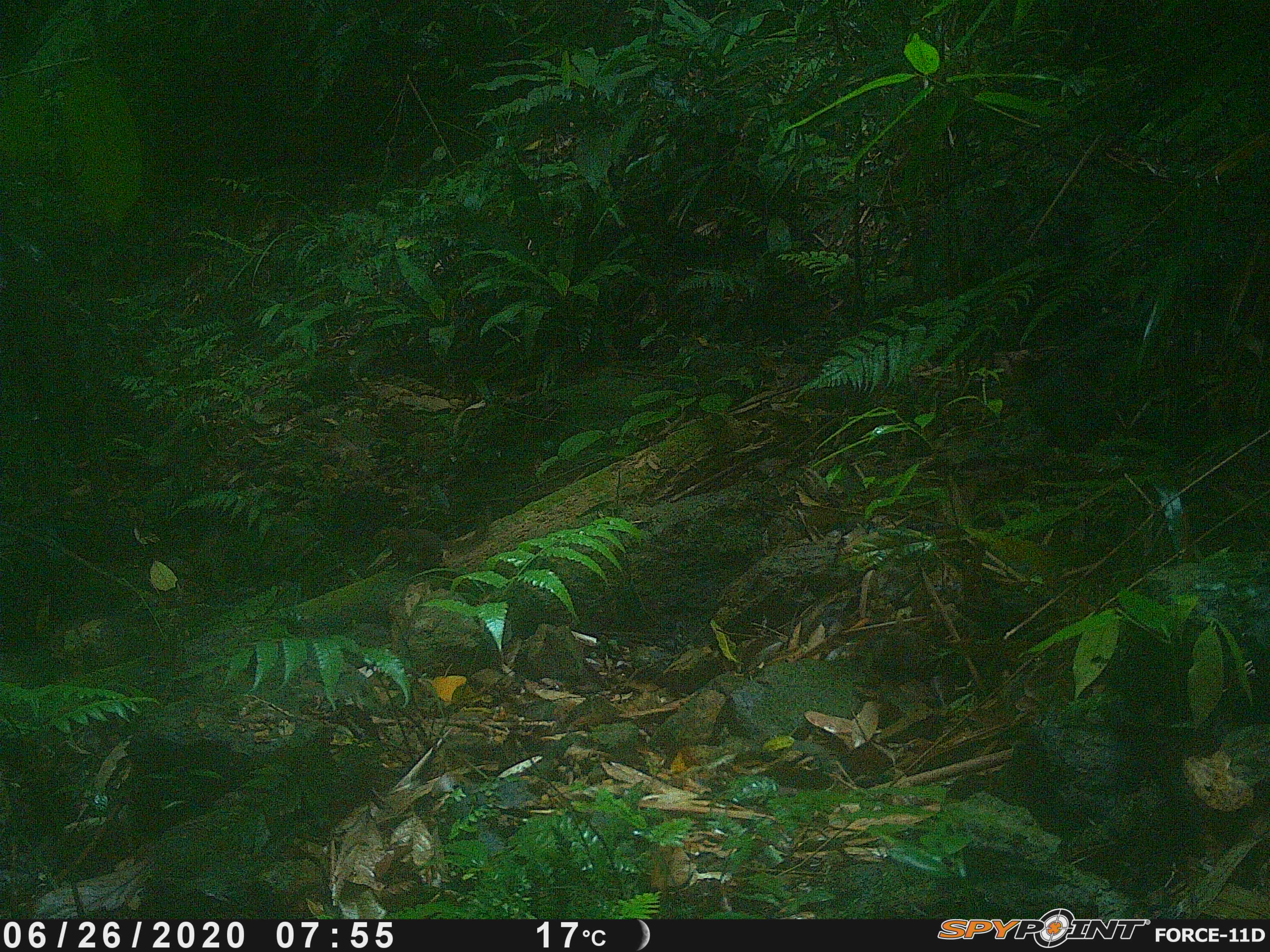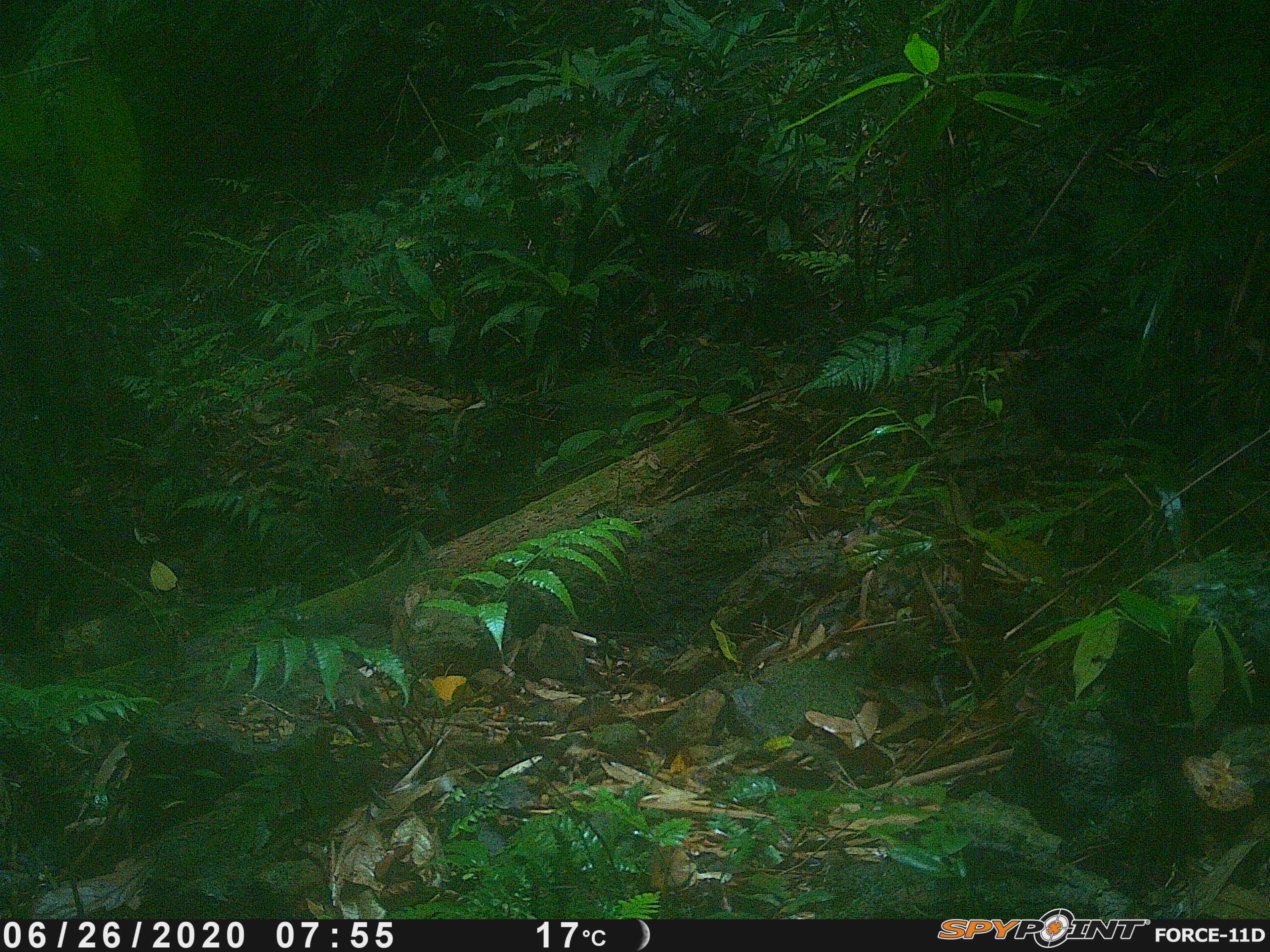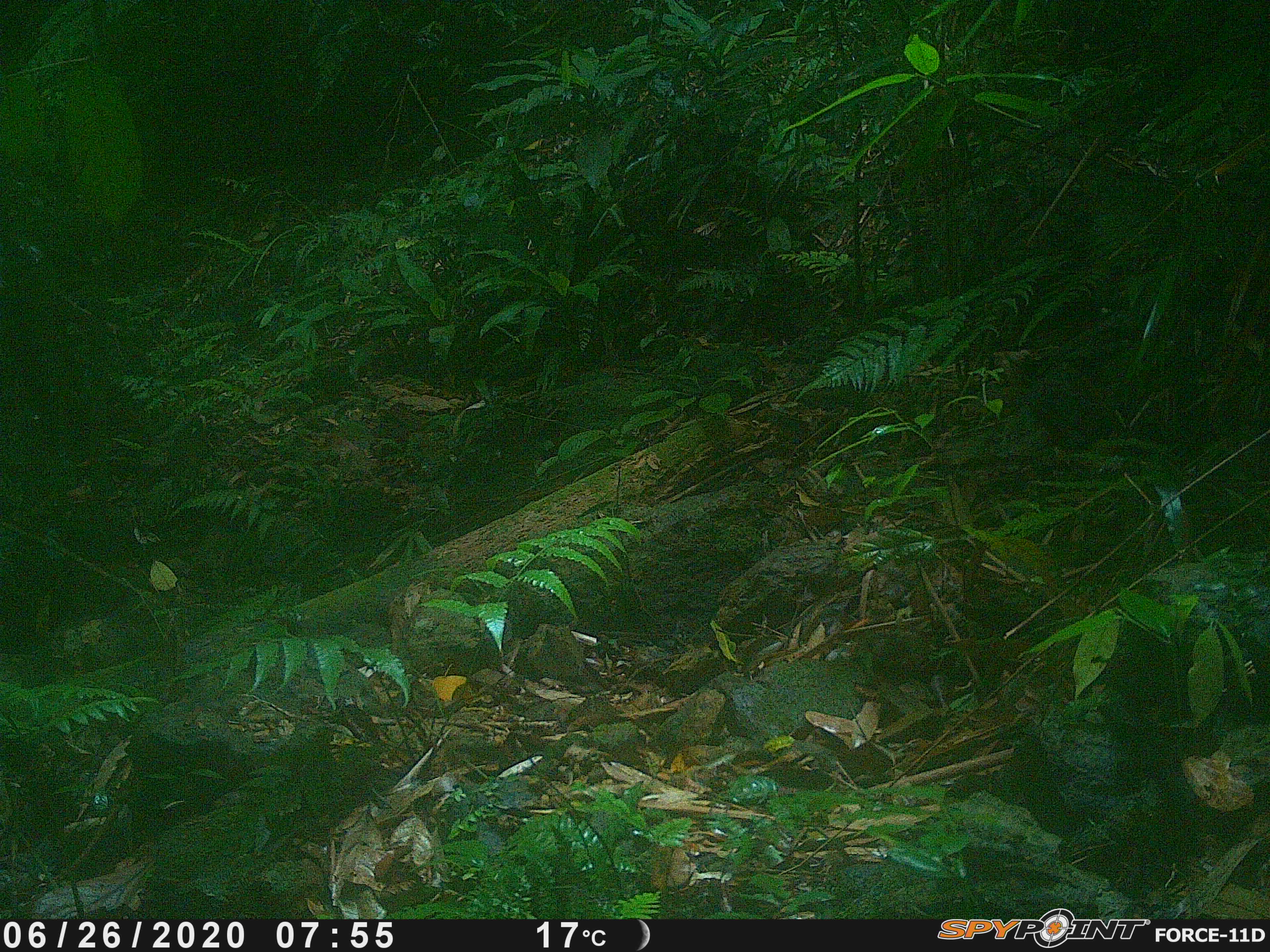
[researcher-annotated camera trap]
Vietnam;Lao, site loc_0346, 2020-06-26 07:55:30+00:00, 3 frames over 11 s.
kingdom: Animalia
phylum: Chordata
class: Mammalia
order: Scandentia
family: Tupaiidae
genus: Tupaia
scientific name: Tupaia belangeri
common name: northern treeshrew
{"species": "northern treeshrew (Tupaia belangeri)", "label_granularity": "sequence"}